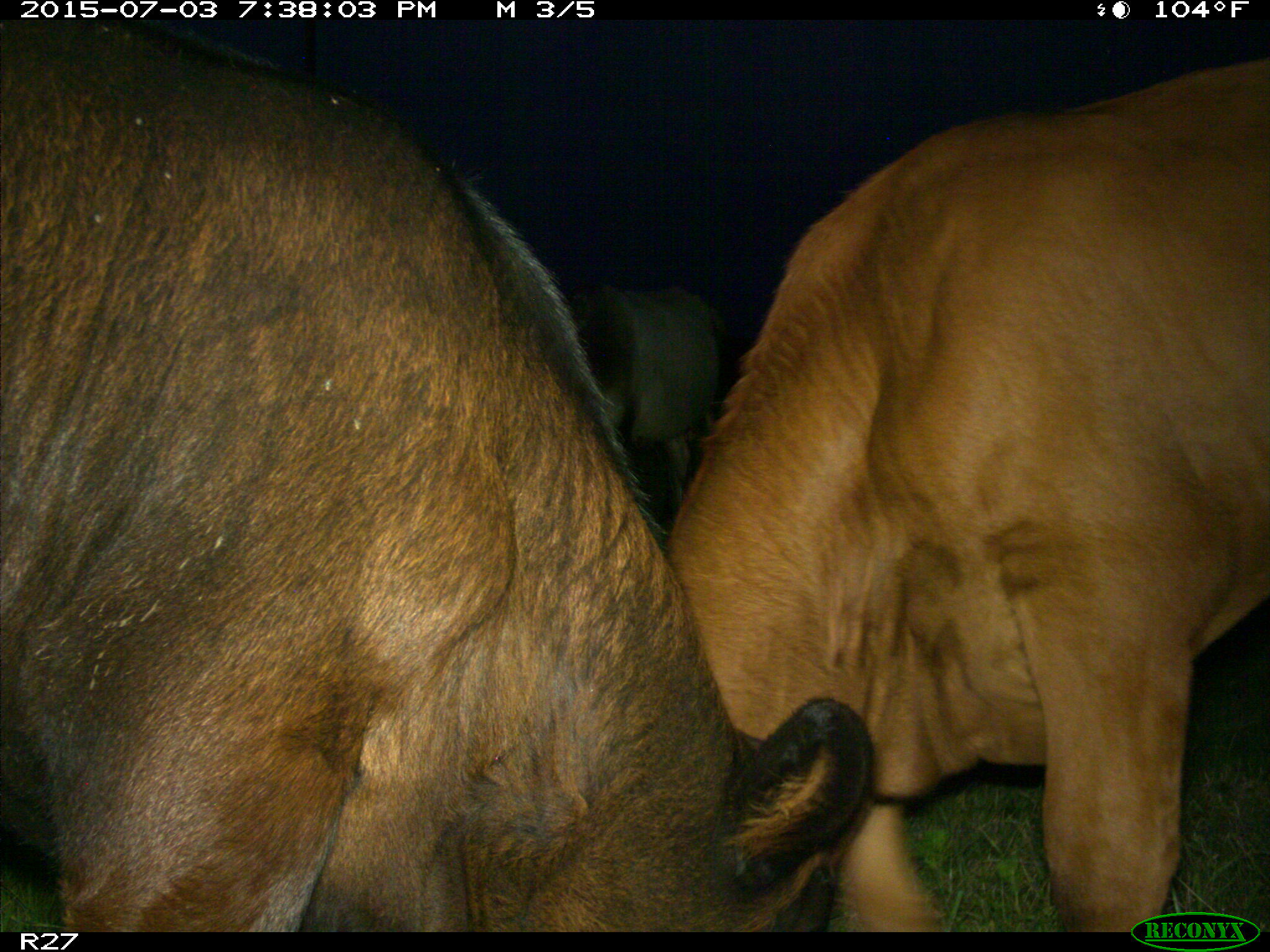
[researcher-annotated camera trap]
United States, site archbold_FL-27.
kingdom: Animalia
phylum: Chordata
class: Mammalia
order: Artiodactyla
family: Bovidae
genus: Bos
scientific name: Bos taurus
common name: domestic cow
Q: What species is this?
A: Bos taurus (domestic cow).